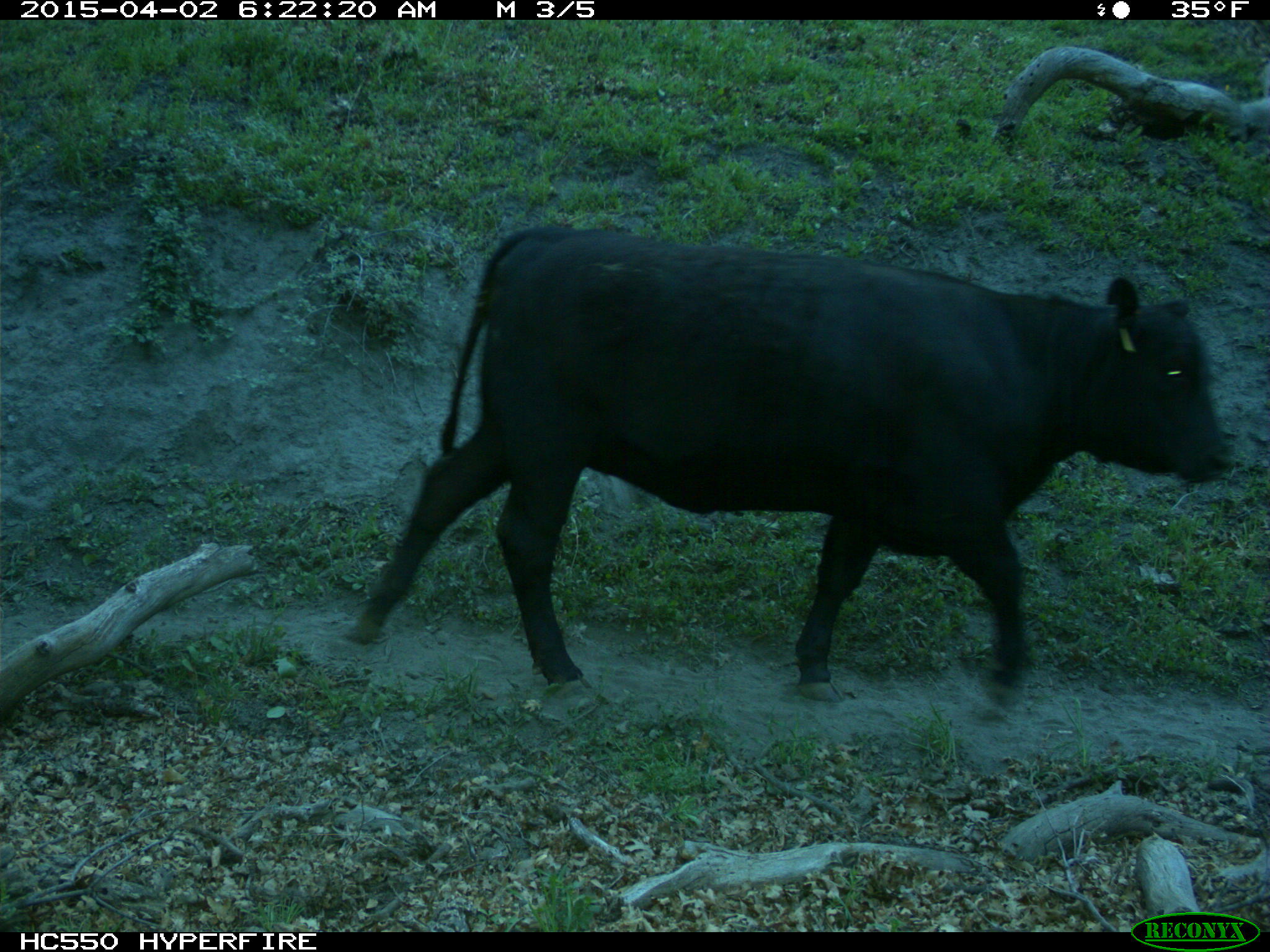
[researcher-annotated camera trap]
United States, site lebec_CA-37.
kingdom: Animalia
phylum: Chordata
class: Mammalia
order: Artiodactyla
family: Bovidae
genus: Bos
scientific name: Bos taurus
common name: domestic cow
Bos taurus (domestic cow).